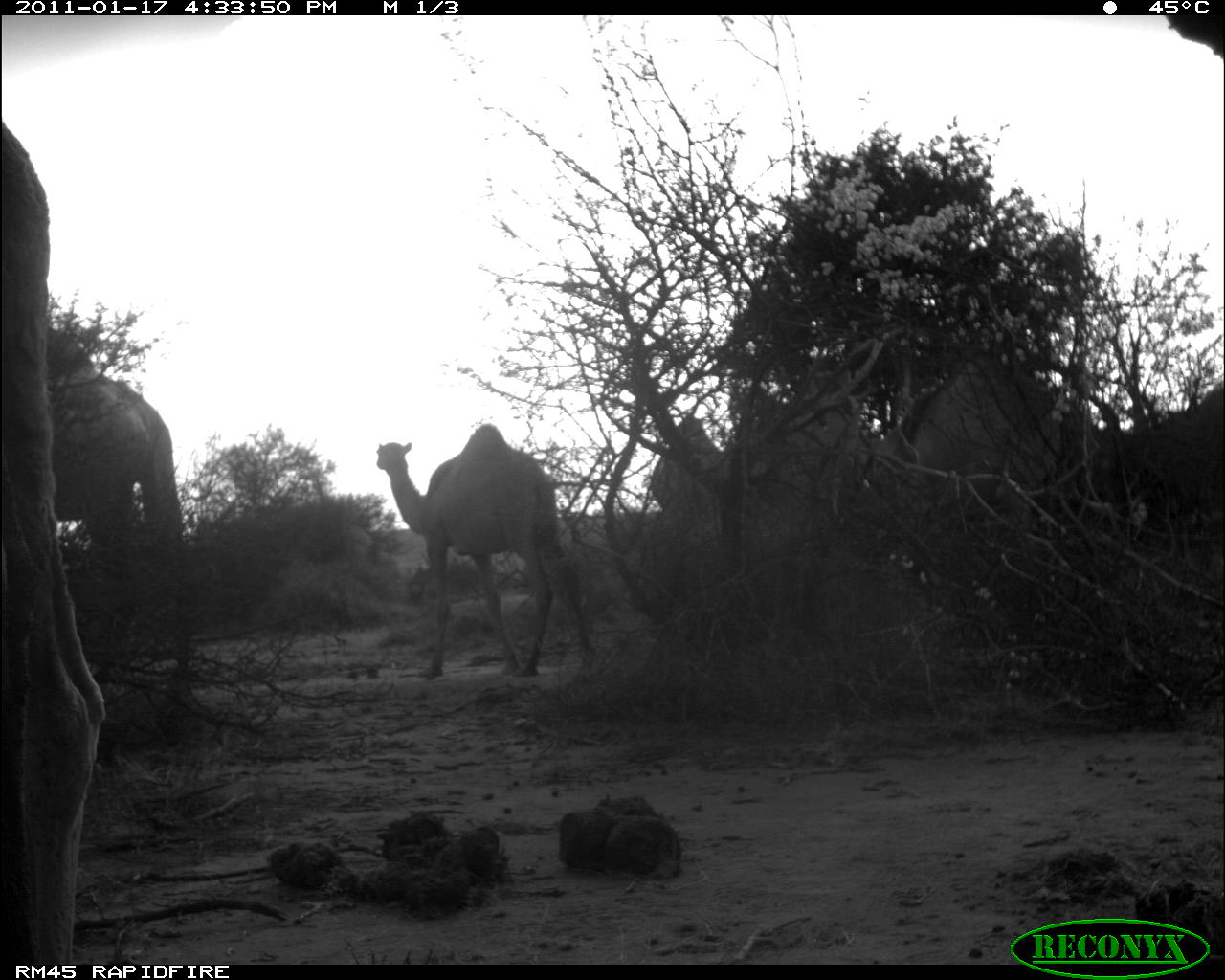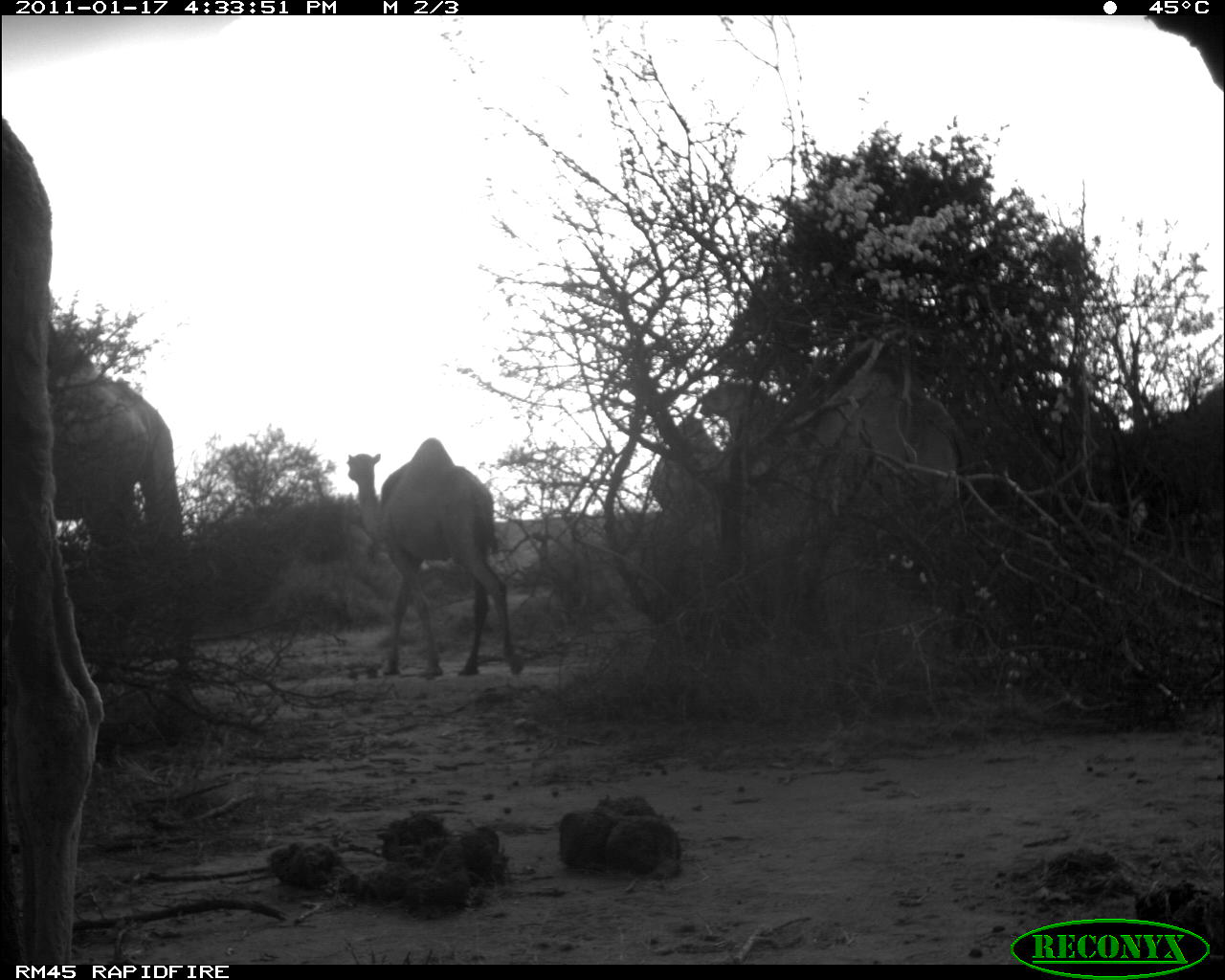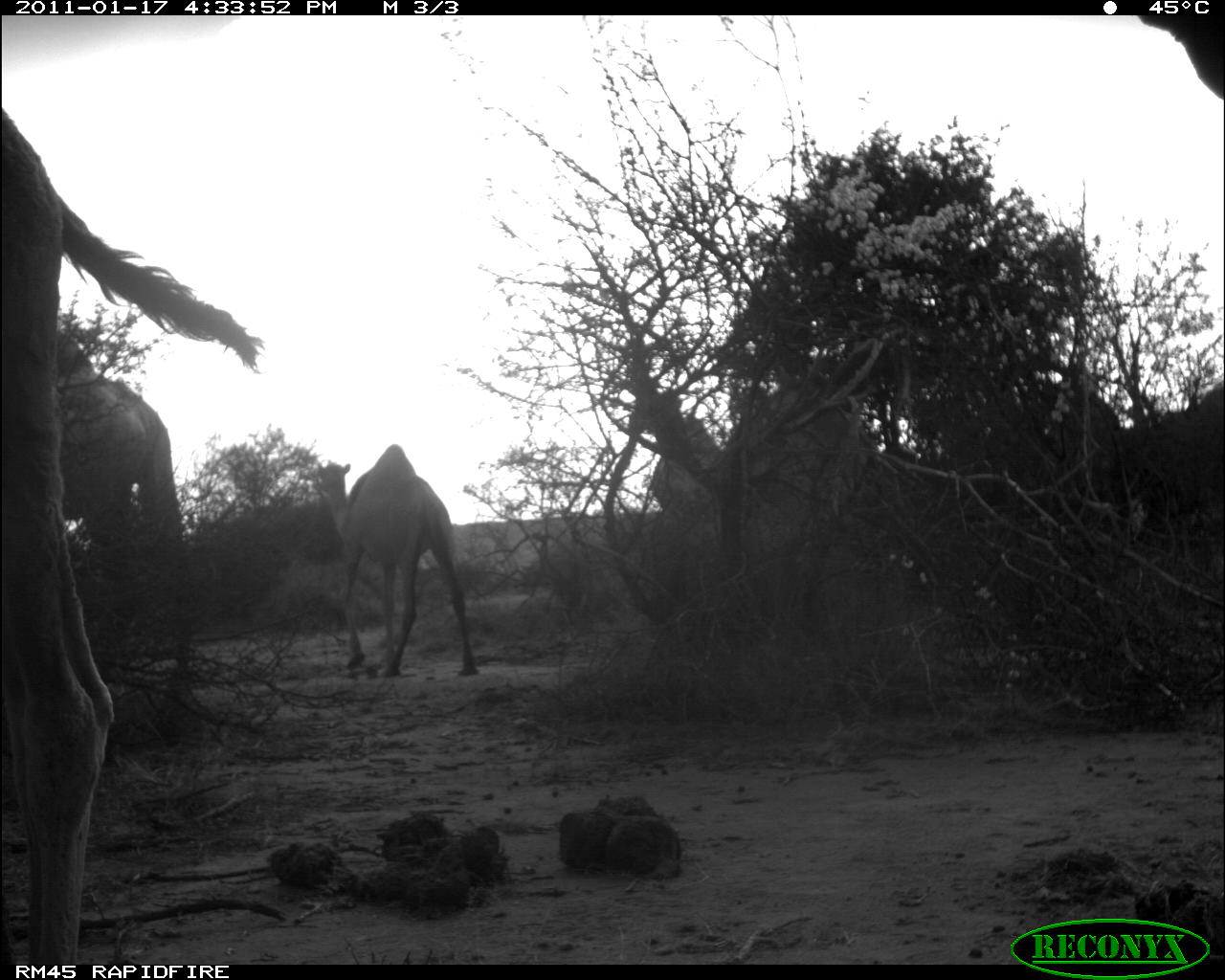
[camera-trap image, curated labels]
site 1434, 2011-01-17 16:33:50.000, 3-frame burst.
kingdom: Animalia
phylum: Chordata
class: Mammalia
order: Artiodactyla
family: Bovidae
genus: Madoqua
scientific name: Madoqua guentheri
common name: günther's dik-dik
Madoqua guentheri (günther's dik-dik), count 6.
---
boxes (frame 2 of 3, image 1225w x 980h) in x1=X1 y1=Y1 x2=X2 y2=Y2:
madoqua guentheri: x1=0 y1=116 x2=106 y2=965; x1=46 y1=319 x2=193 y2=680; x1=343 y1=451 x2=526 y2=677; x1=695 y1=372 x2=972 y2=501; x1=649 y1=414 x2=726 y2=516